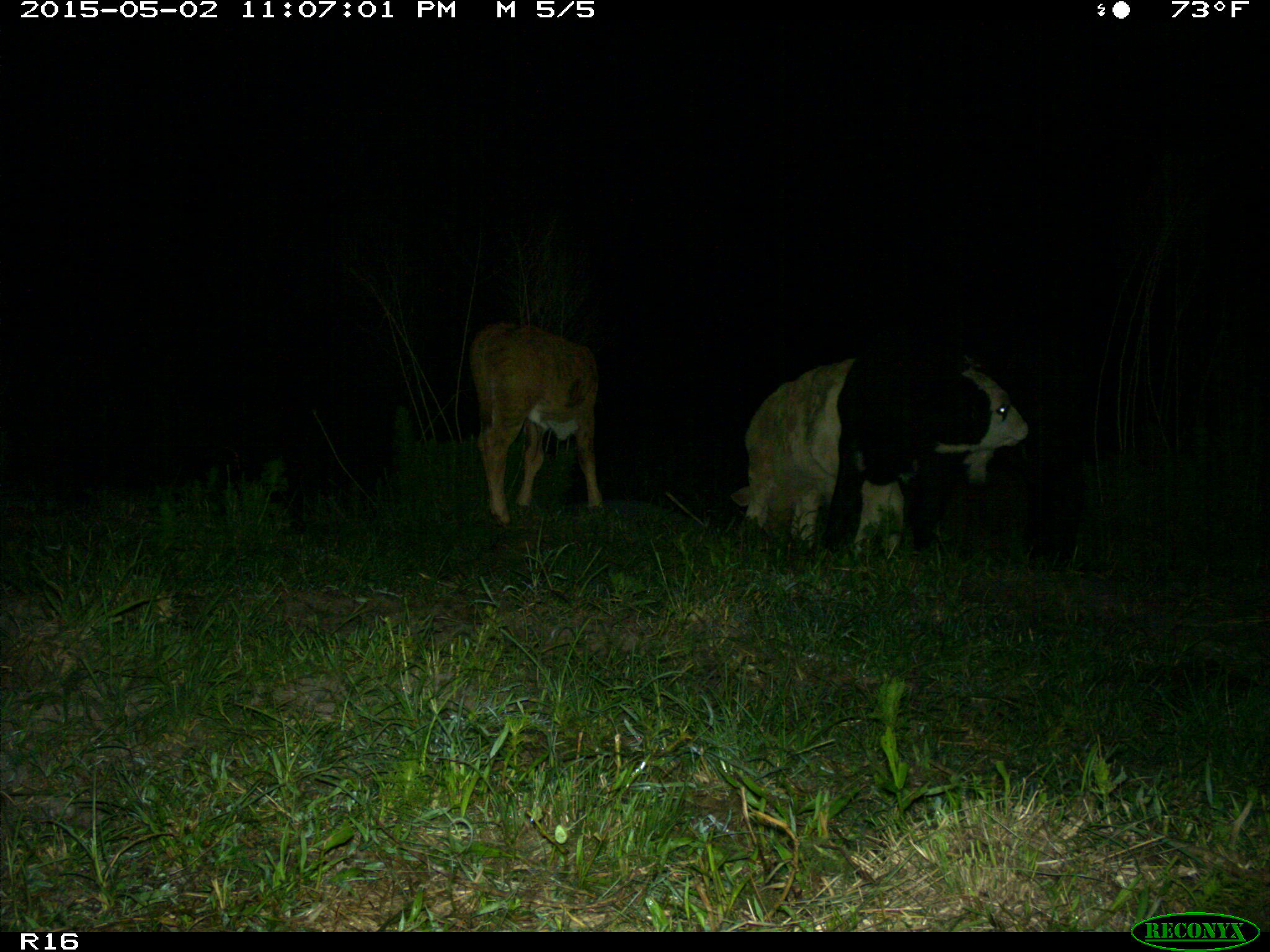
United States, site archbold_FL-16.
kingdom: Animalia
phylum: Chordata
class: Mammalia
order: Artiodactyla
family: Bovidae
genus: Bos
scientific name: Bos taurus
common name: domestic cow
Bos taurus (domestic cow).